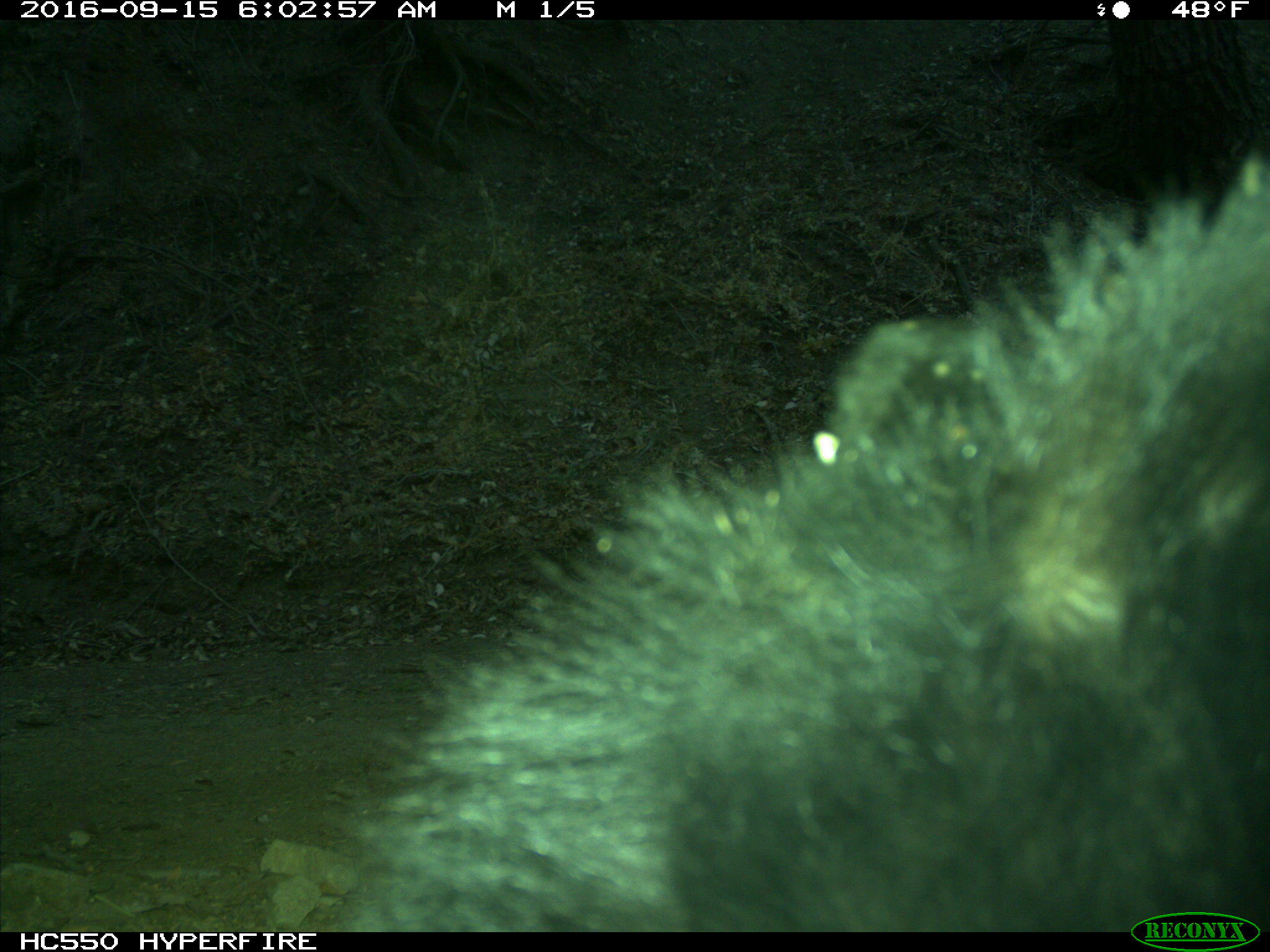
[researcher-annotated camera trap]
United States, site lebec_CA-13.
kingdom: Animalia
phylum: Chordata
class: Mammalia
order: Carnivora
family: Ursidae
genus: Ursus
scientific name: Ursus americanus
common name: american black bear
Ursus americanus (american black bear).